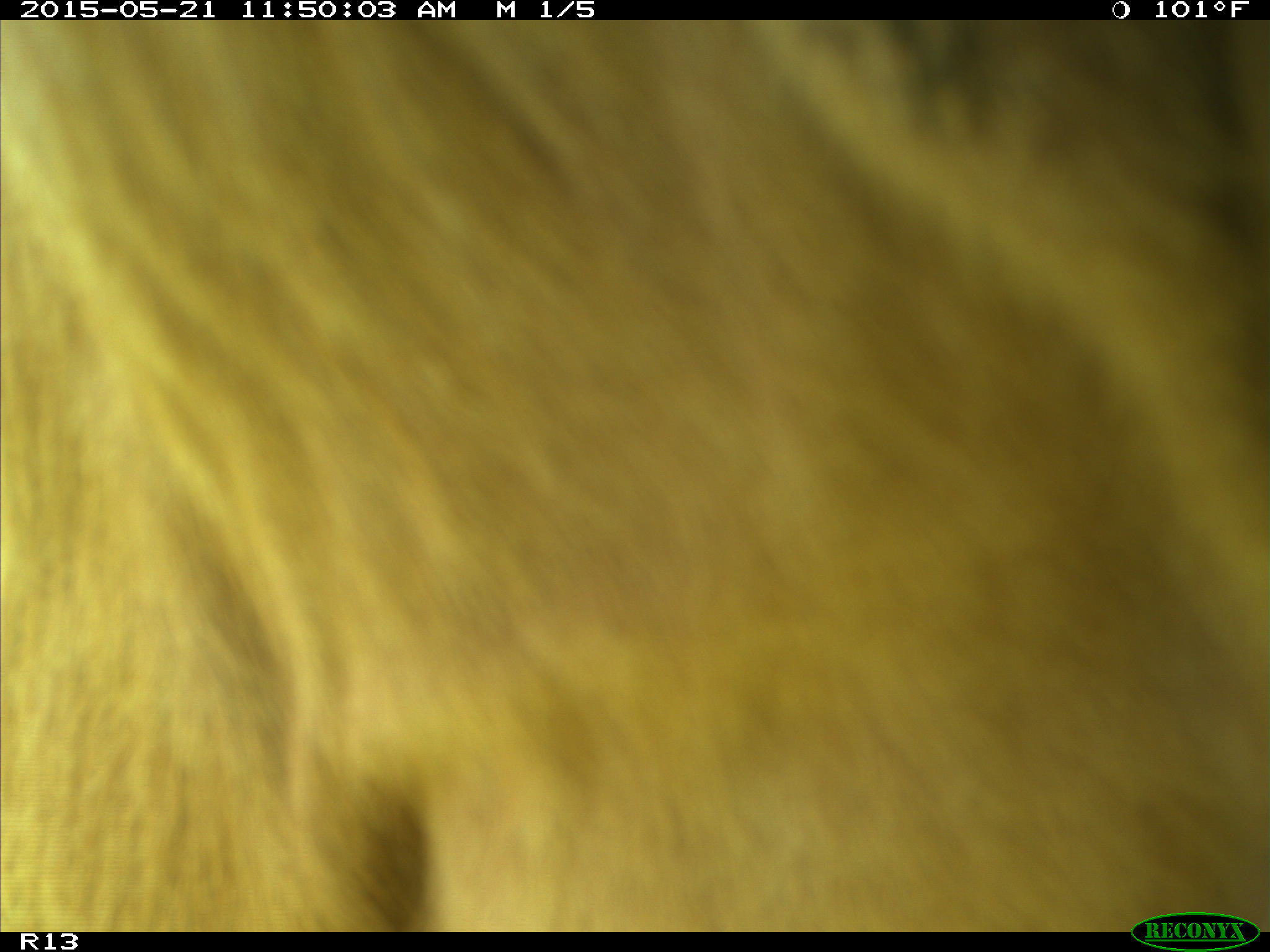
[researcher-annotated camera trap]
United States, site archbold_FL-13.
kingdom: Animalia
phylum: Chordata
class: Mammalia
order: Artiodactyla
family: Bovidae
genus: Bos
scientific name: Bos taurus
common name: domestic cow